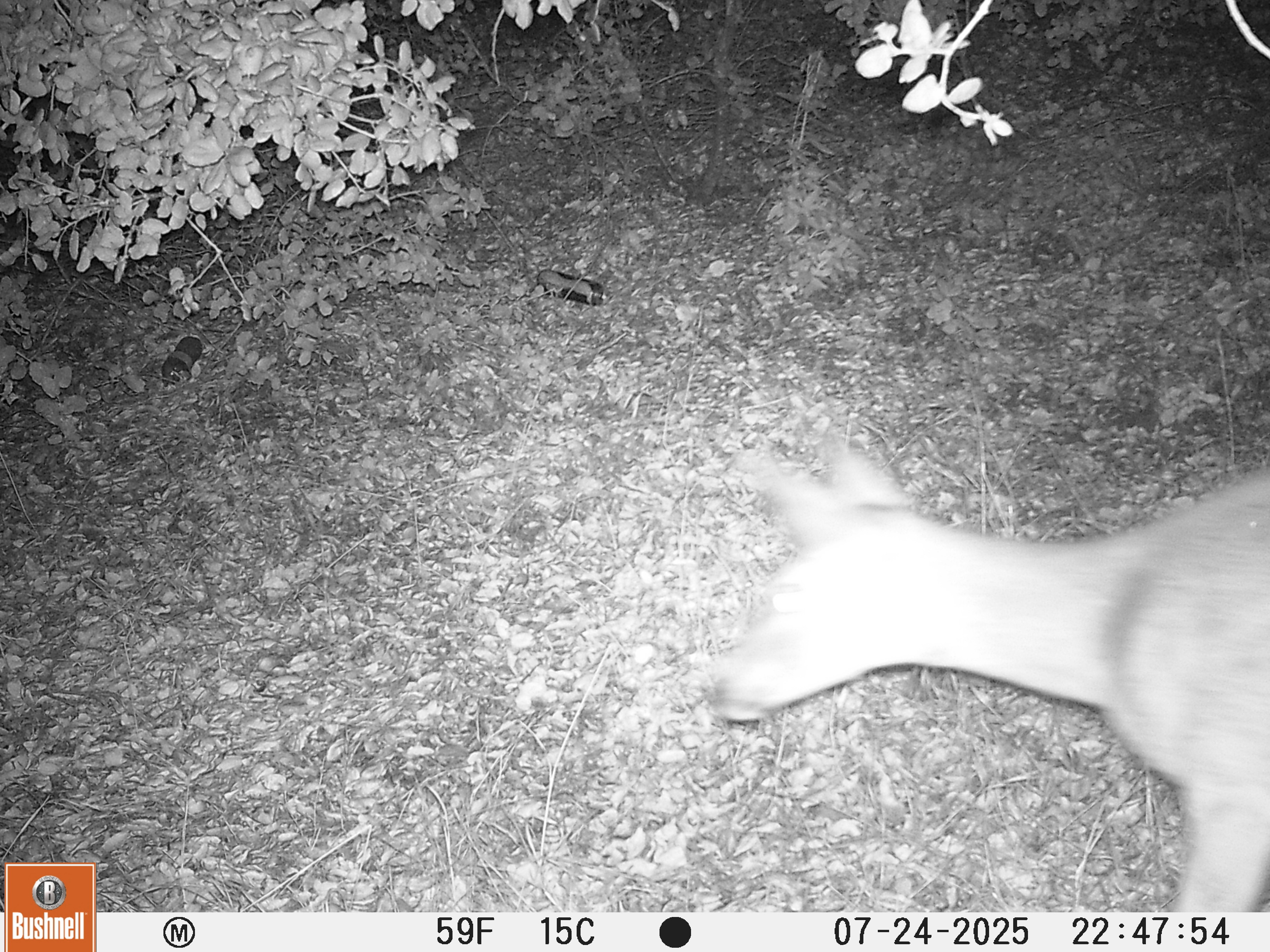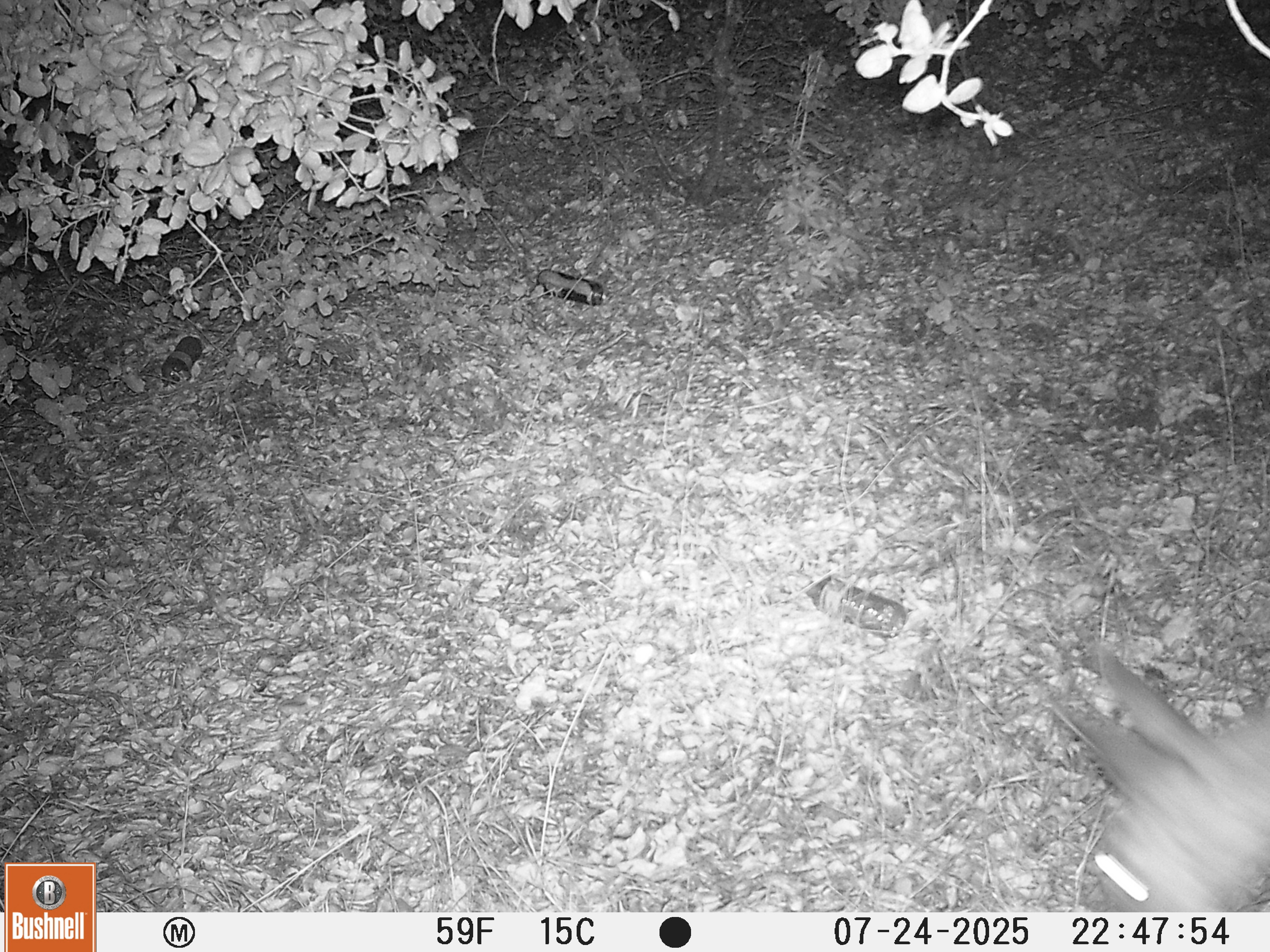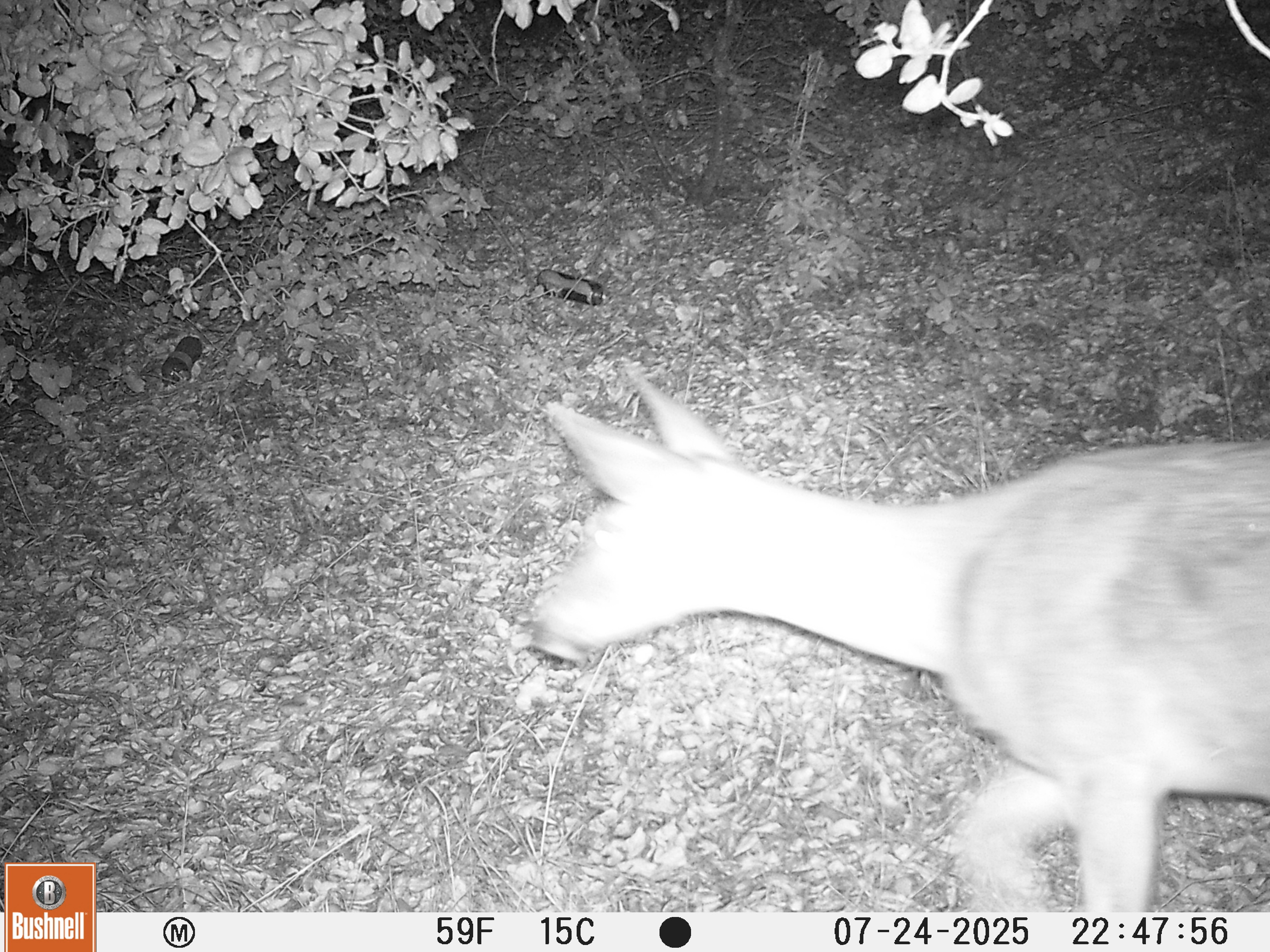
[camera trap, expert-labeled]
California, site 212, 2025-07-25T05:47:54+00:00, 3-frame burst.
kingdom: Animalia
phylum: Chordata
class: Mammalia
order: Artiodactyla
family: Cervidae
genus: Odocoileus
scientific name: Odocoileus hemionus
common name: mule deer